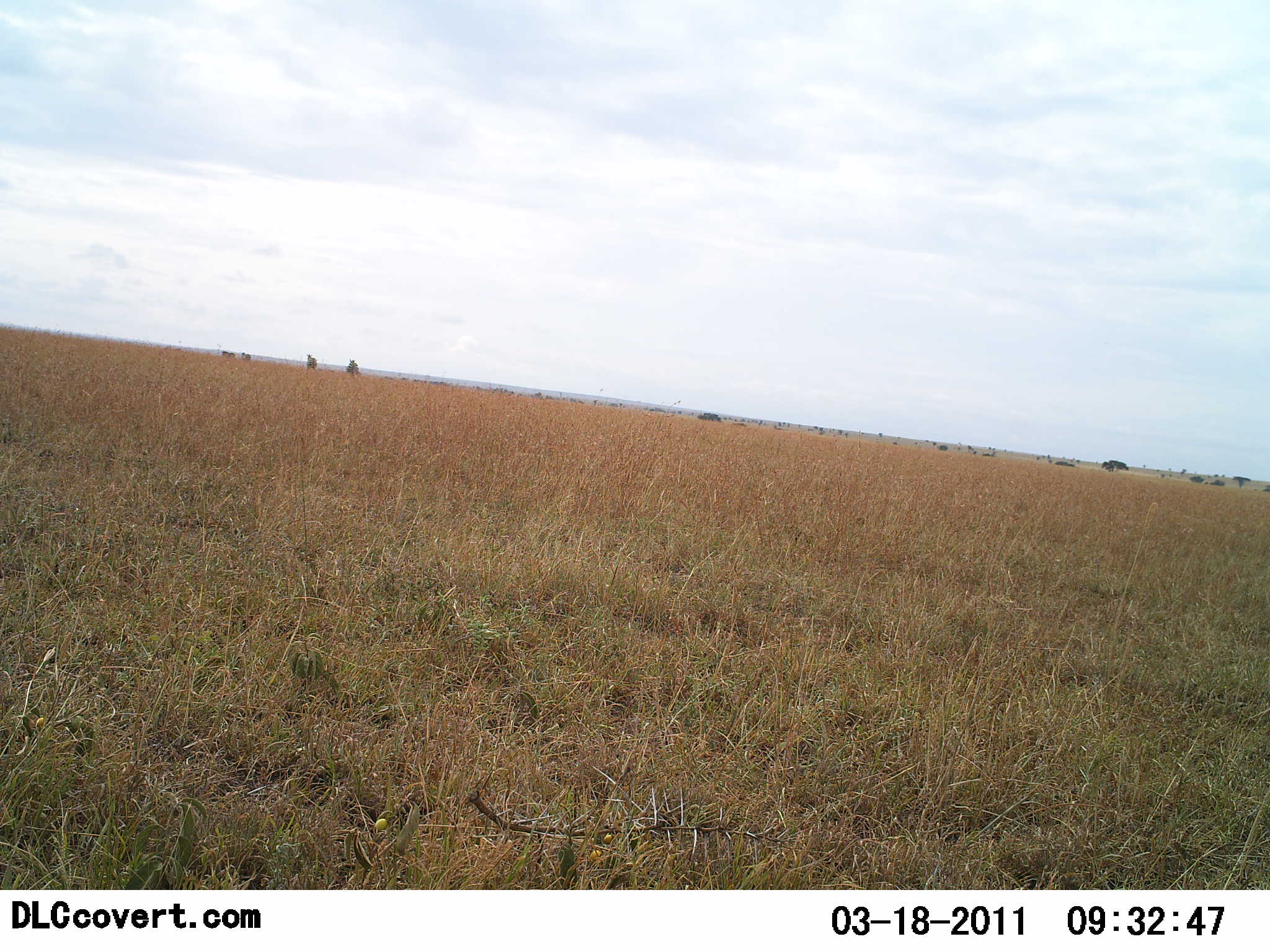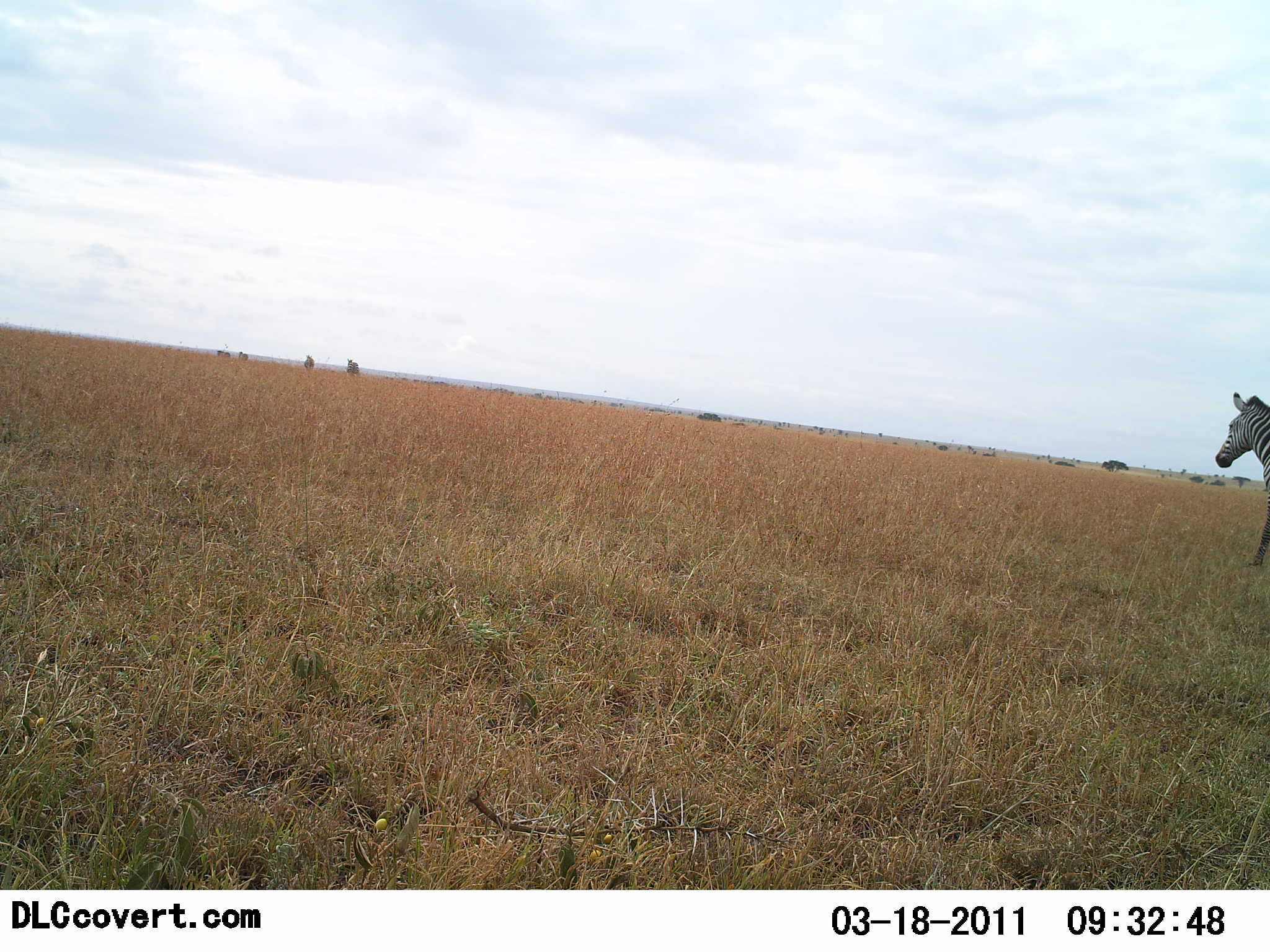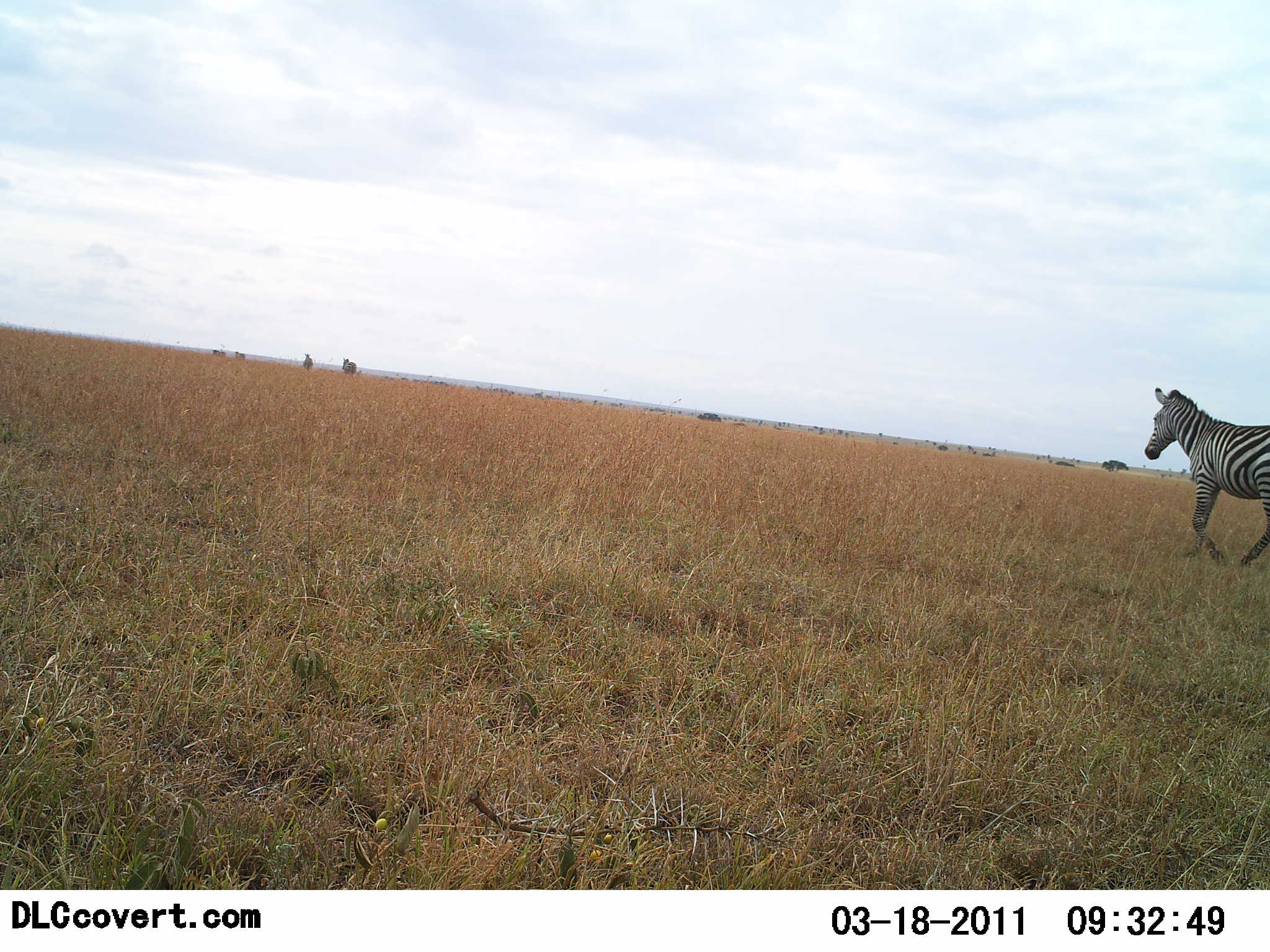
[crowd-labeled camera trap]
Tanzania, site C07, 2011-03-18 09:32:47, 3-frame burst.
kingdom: Animalia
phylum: Chordata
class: Mammalia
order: Perissodactyla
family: Equidae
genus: Equus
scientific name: Equus quagga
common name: plains zebra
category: zebra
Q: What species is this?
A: Zebra (plains zebra) (Equus quagga).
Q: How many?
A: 1.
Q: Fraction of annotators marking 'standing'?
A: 0%.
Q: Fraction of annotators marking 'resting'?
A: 0%.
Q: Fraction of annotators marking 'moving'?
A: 100%.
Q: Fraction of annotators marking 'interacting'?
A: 0%.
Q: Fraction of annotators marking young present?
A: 0%.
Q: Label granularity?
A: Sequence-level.